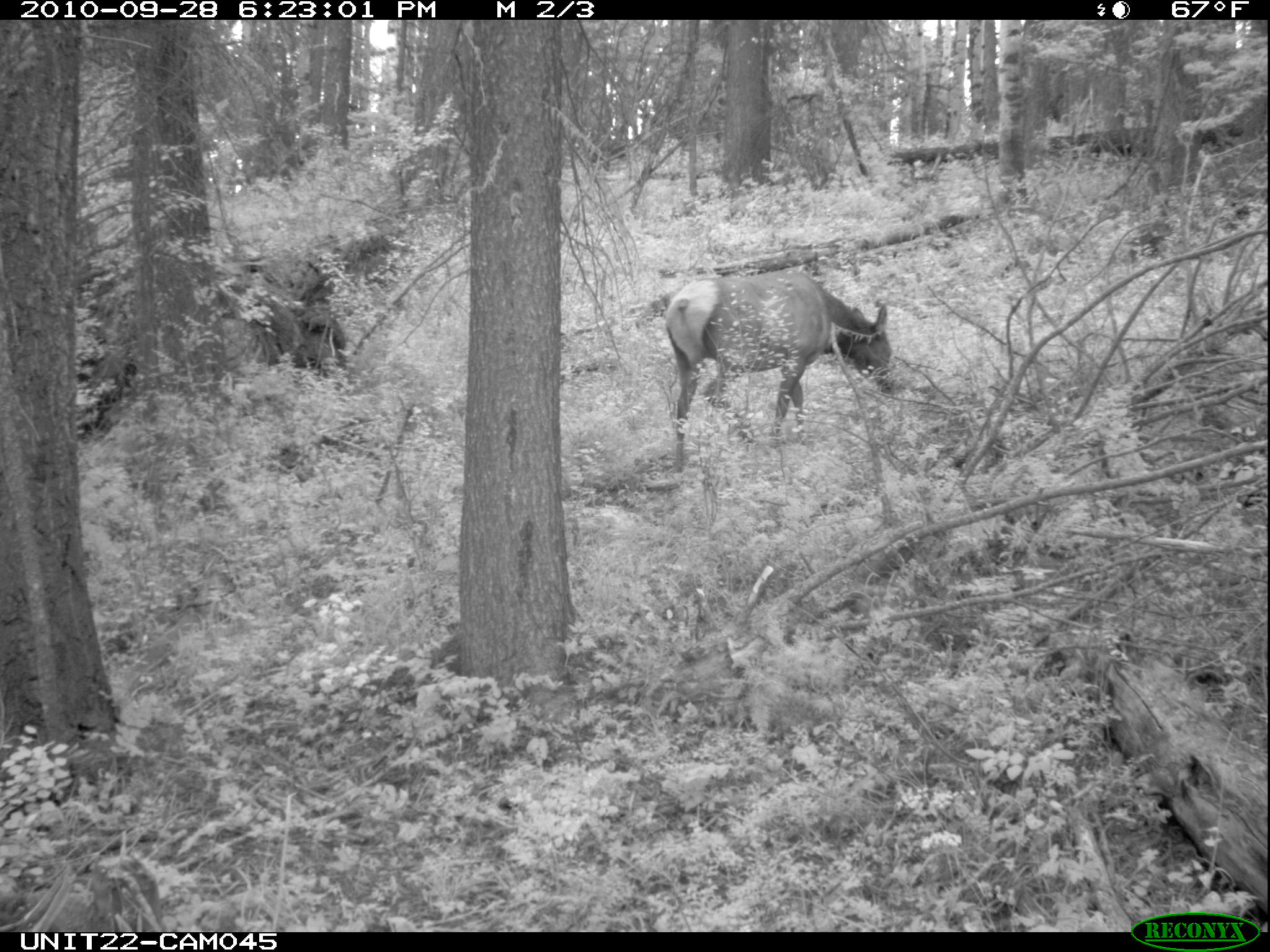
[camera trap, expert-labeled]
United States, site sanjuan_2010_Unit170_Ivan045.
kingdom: Animalia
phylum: Chordata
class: Mammalia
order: Artiodactyla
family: Cervidae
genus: Cervus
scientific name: Cervus elaphus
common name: red deer